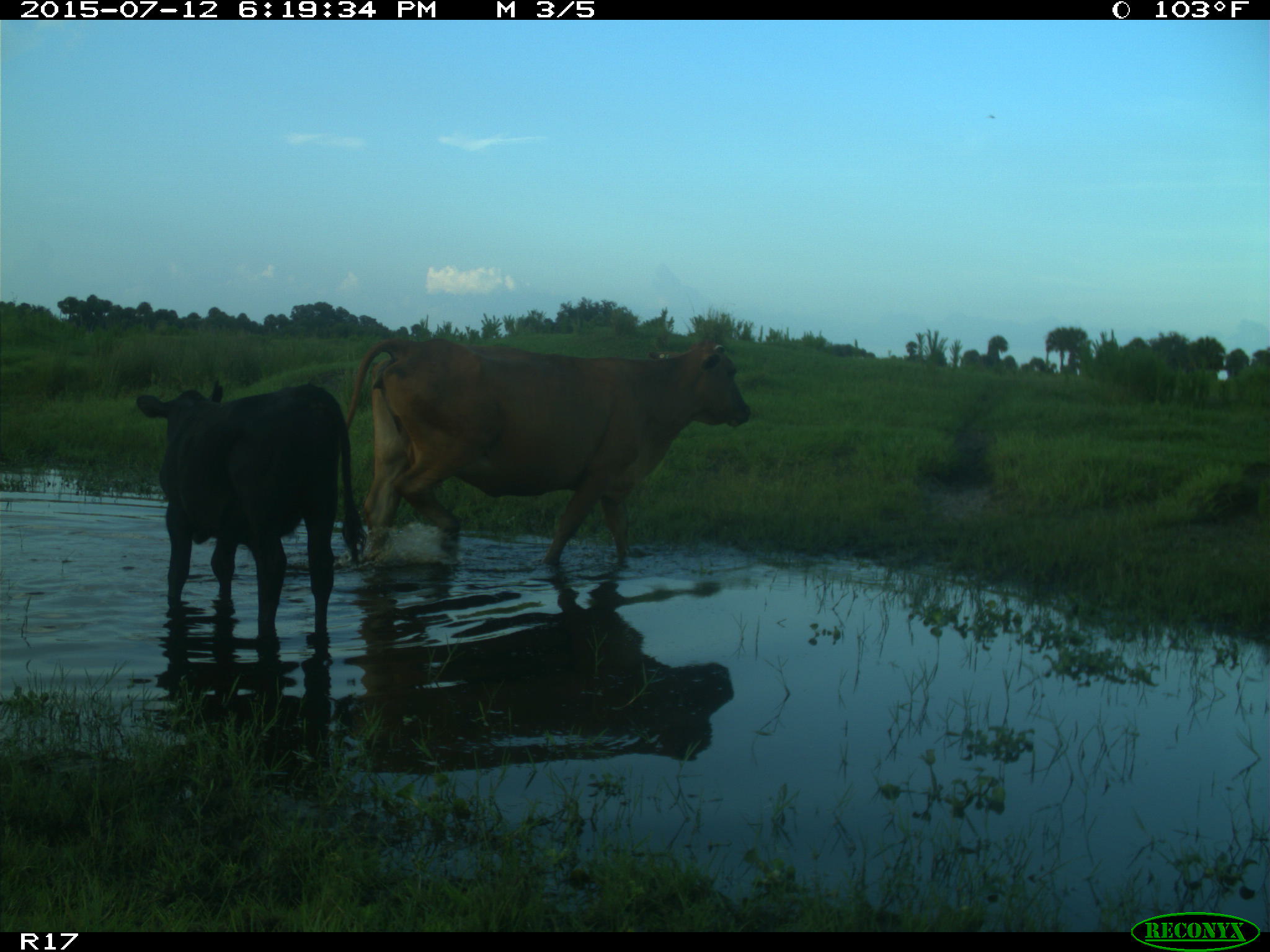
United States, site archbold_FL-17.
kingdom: Animalia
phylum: Chordata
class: Mammalia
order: Artiodactyla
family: Bovidae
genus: Bos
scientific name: Bos taurus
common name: domestic cow